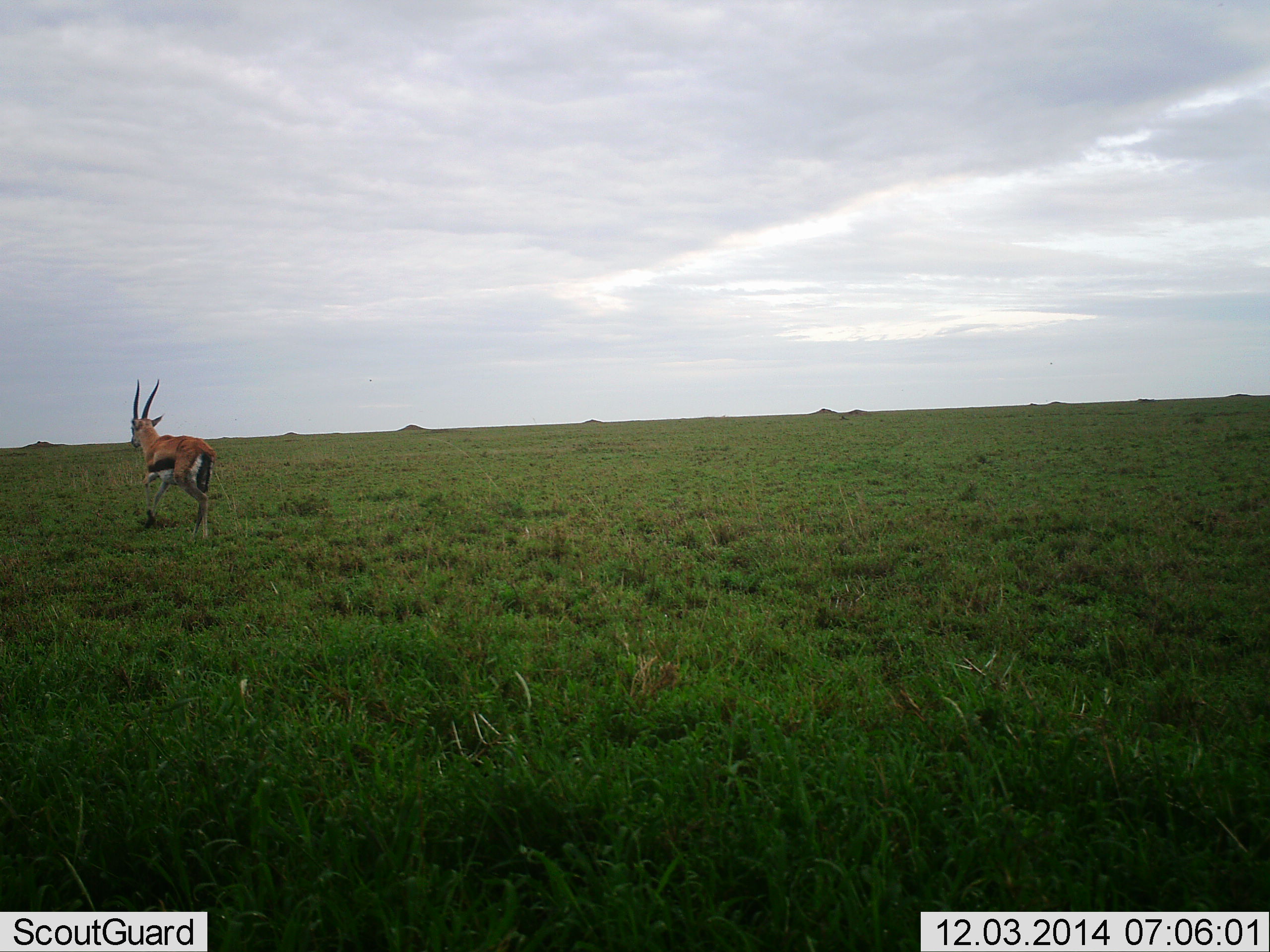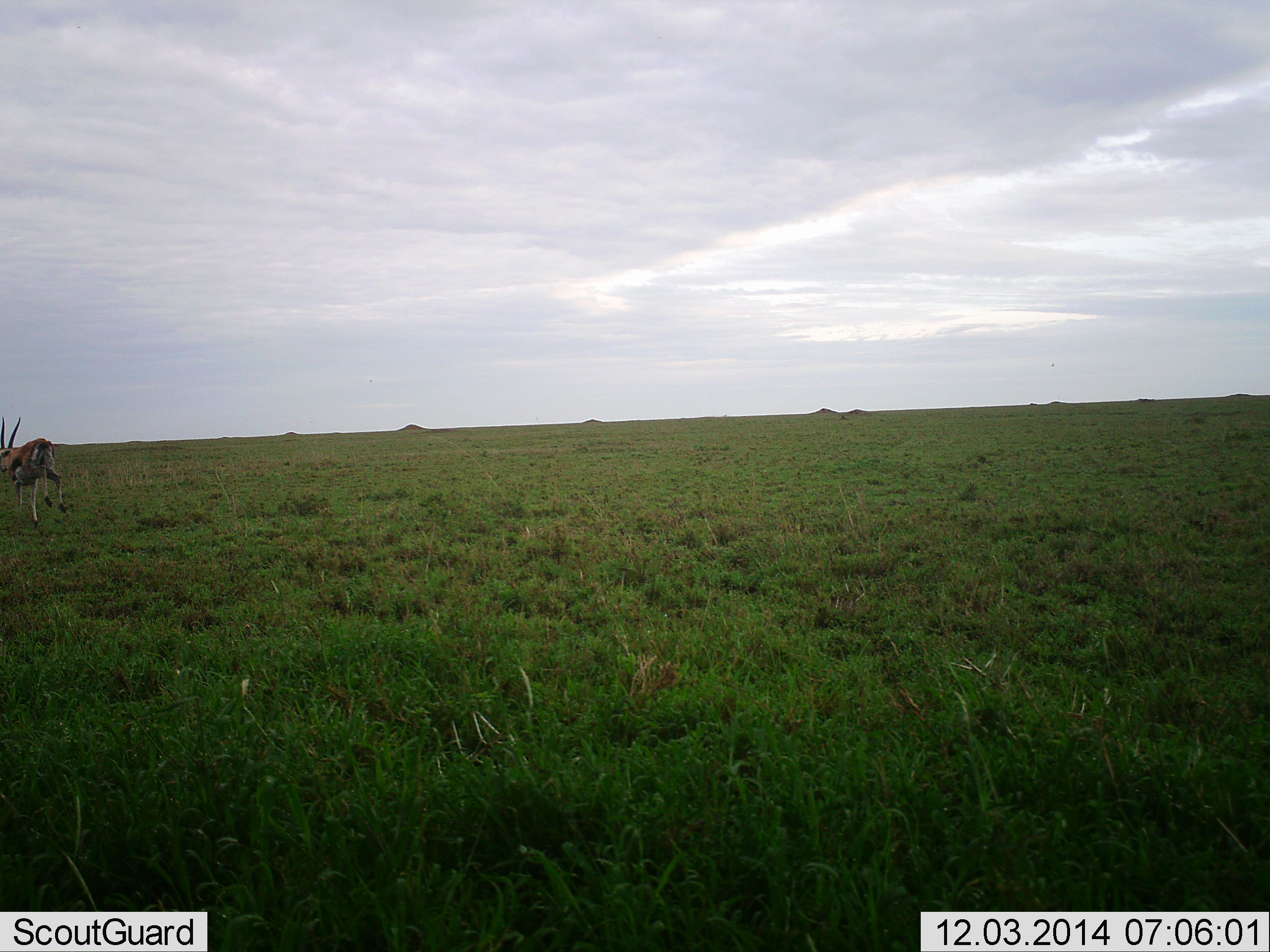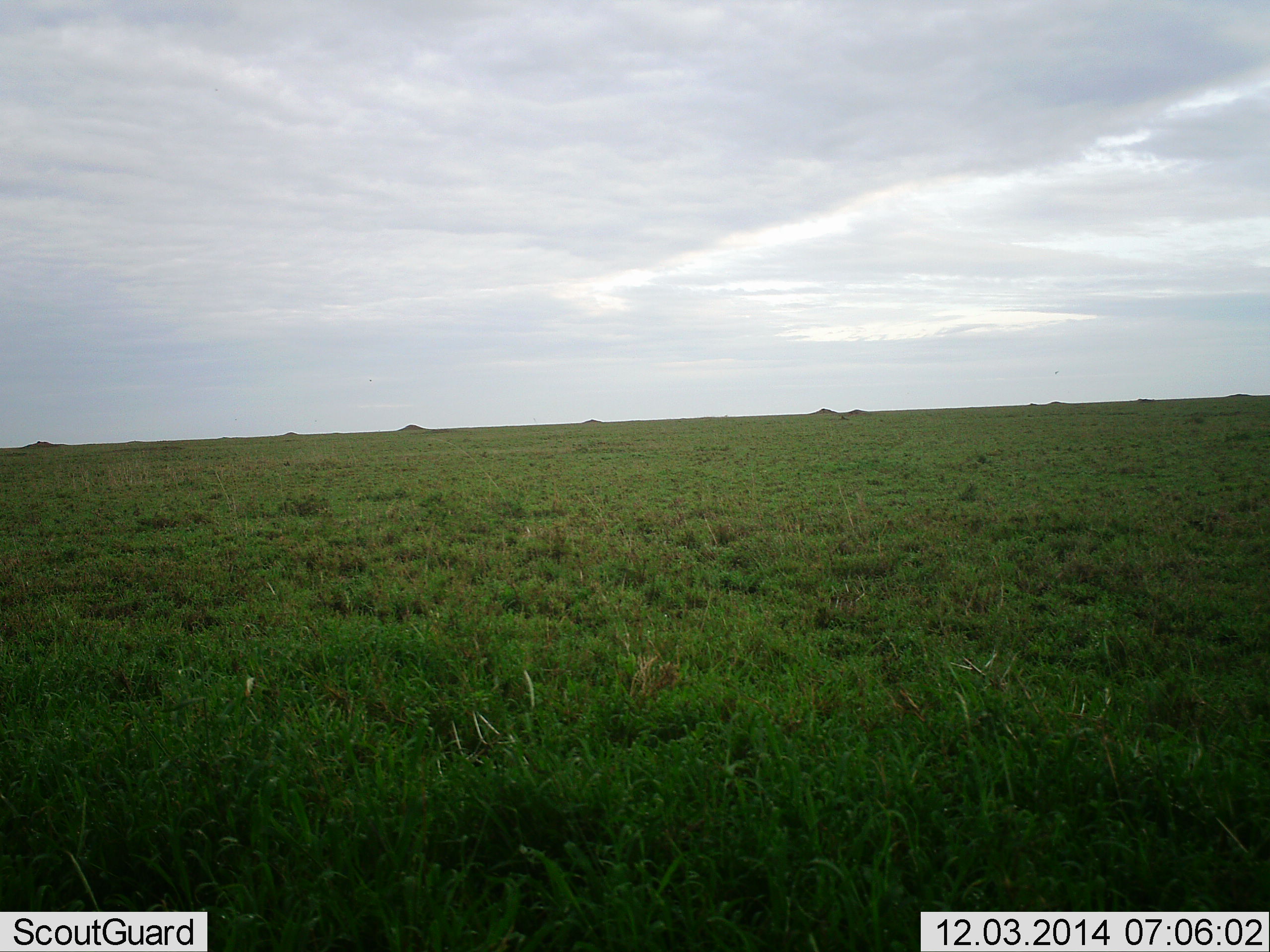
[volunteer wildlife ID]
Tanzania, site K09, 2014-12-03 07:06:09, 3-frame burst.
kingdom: Animalia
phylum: Chordata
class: Mammalia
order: Artiodactyla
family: Bovidae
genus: Eudorcas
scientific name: Eudorcas thomsonii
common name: thomson's gazelle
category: gazellethomsons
Gazellethomsons (thomson's gazelle) (Eudorcas thomsonii), count 1. Behavior (volunteer vote fractions): standing 10%, resting 0%, moving 100%, interacting 0%. Young present (vote fraction): 0%. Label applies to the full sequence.